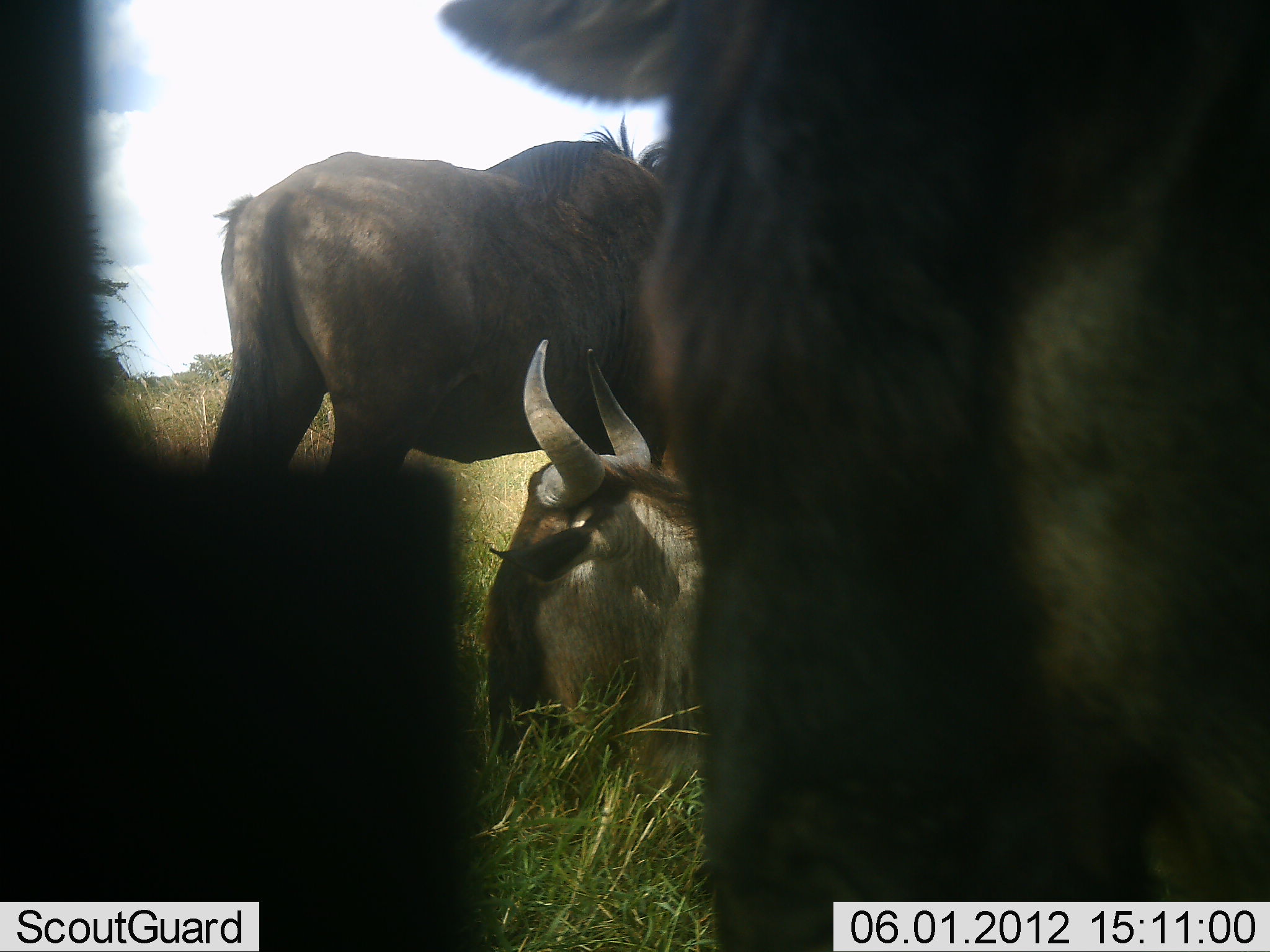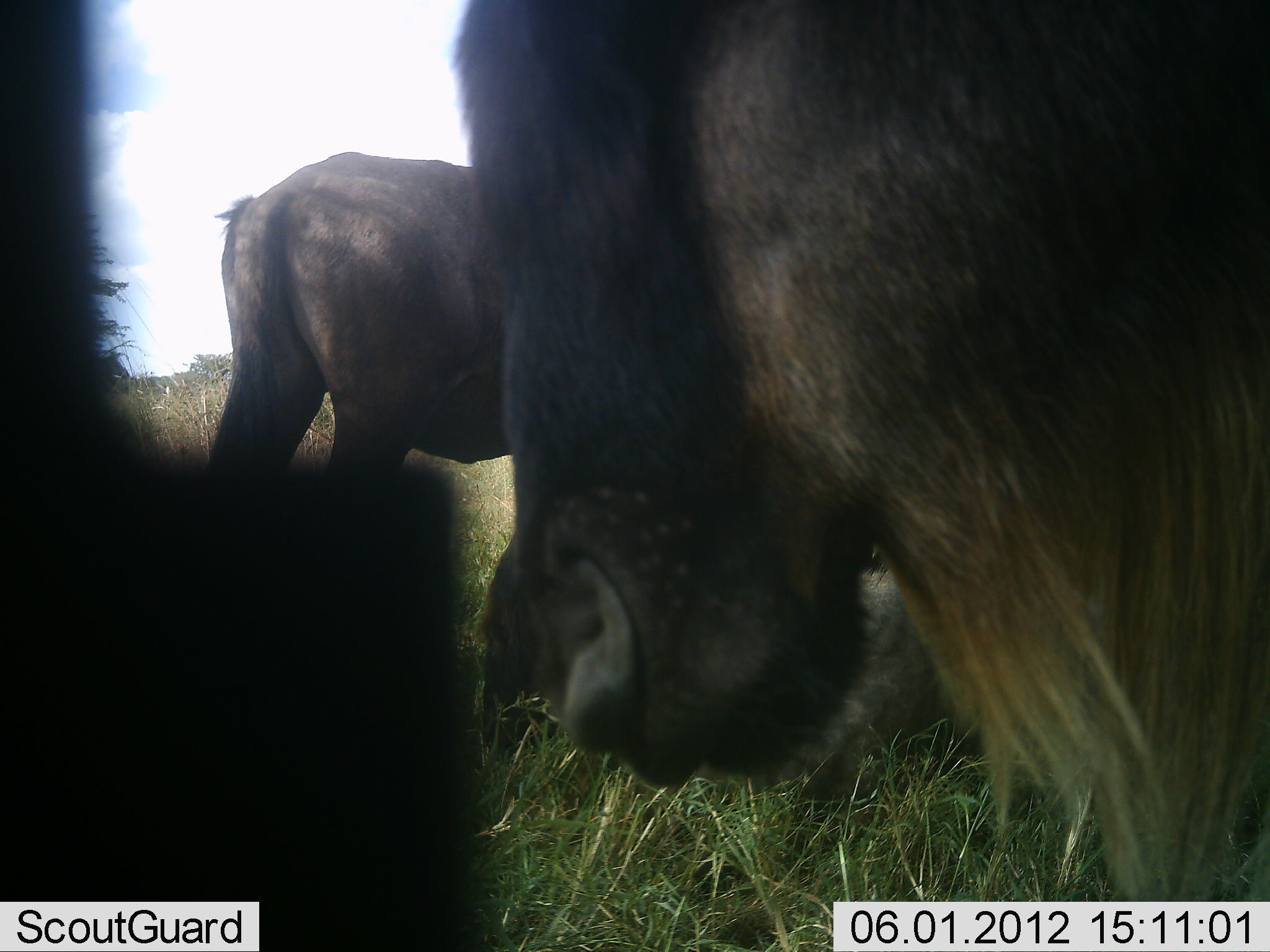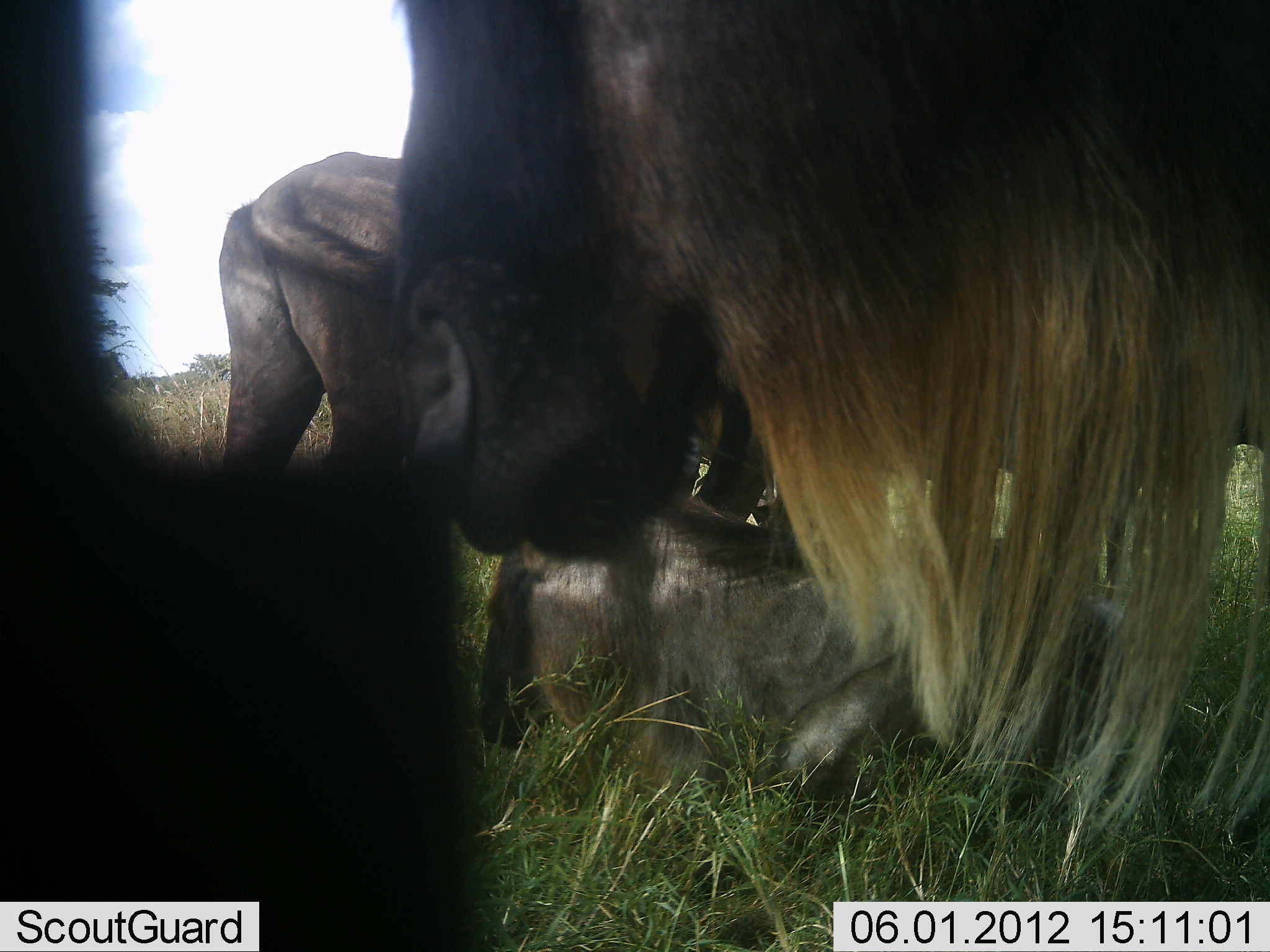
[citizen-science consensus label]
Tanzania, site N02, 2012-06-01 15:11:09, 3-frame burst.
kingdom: Animalia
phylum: Chordata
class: Mammalia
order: Artiodactyla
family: Bovidae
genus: Connochaetes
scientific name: Connochaetes taurinus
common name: blue wildebeest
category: wildebeest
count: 3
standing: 80%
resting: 70%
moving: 10%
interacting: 0%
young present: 0%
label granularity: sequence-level